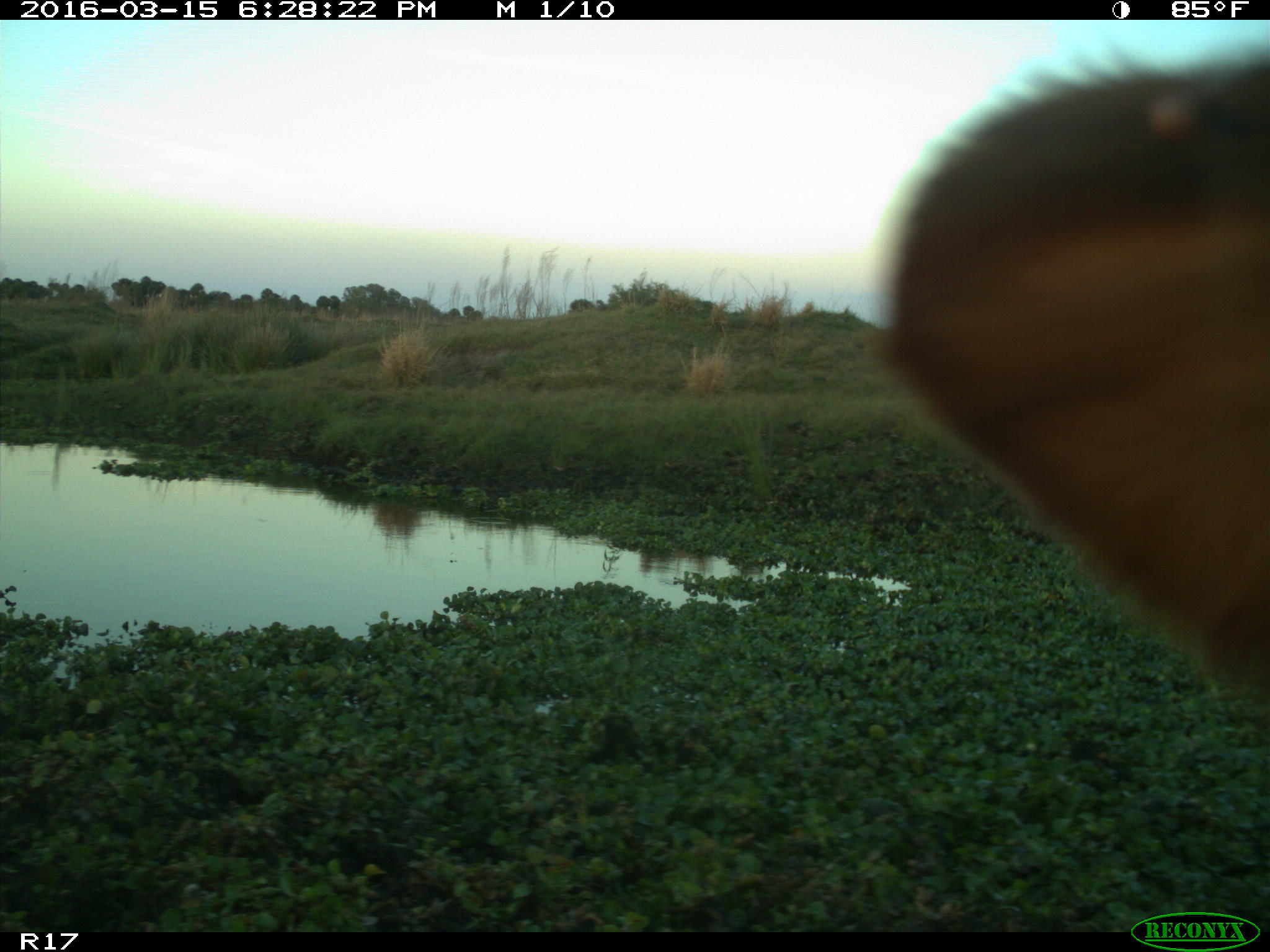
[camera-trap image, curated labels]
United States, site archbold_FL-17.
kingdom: Animalia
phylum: Chordata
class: Mammalia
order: Artiodactyla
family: Bovidae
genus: Bos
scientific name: Bos taurus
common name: domestic cow